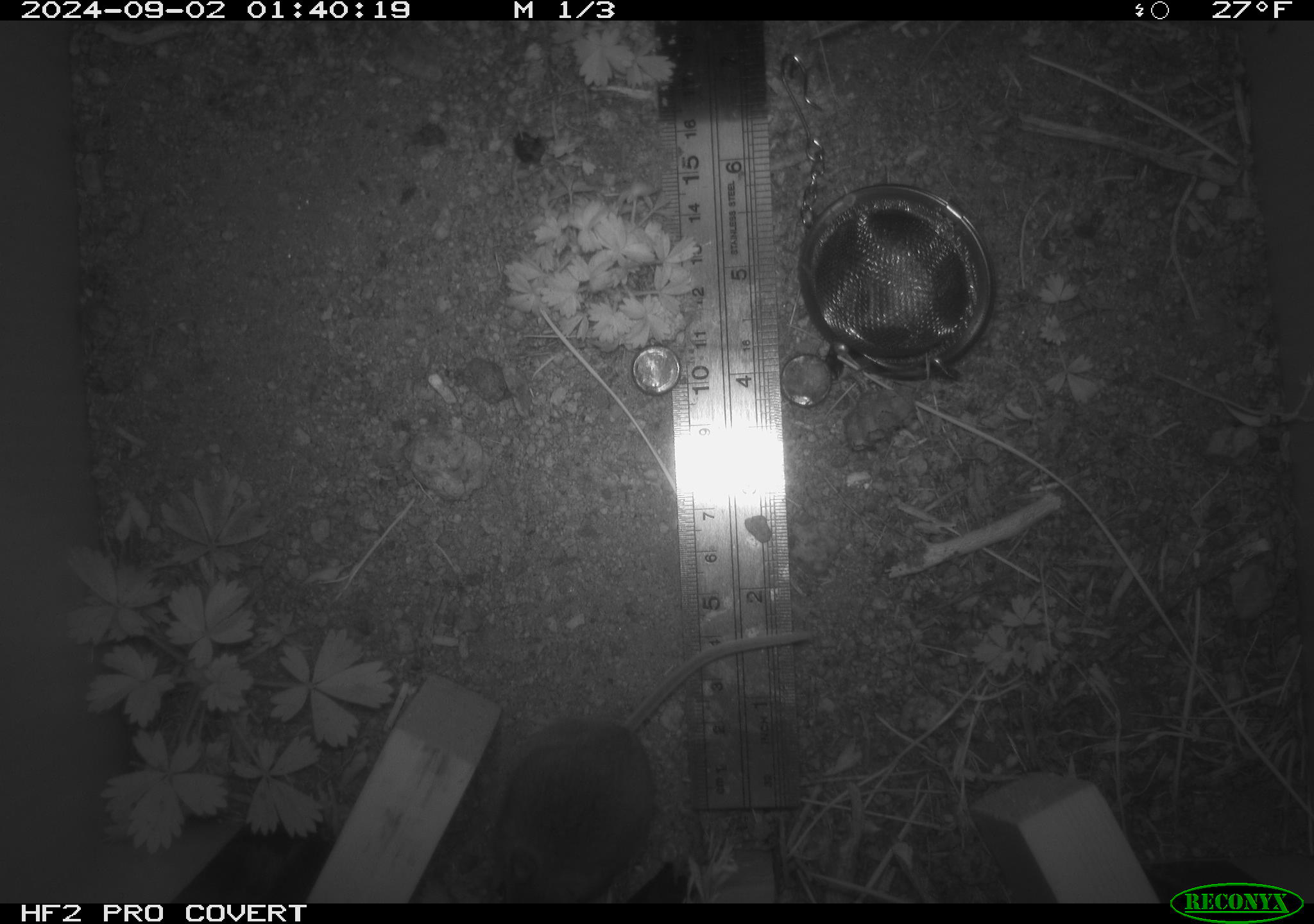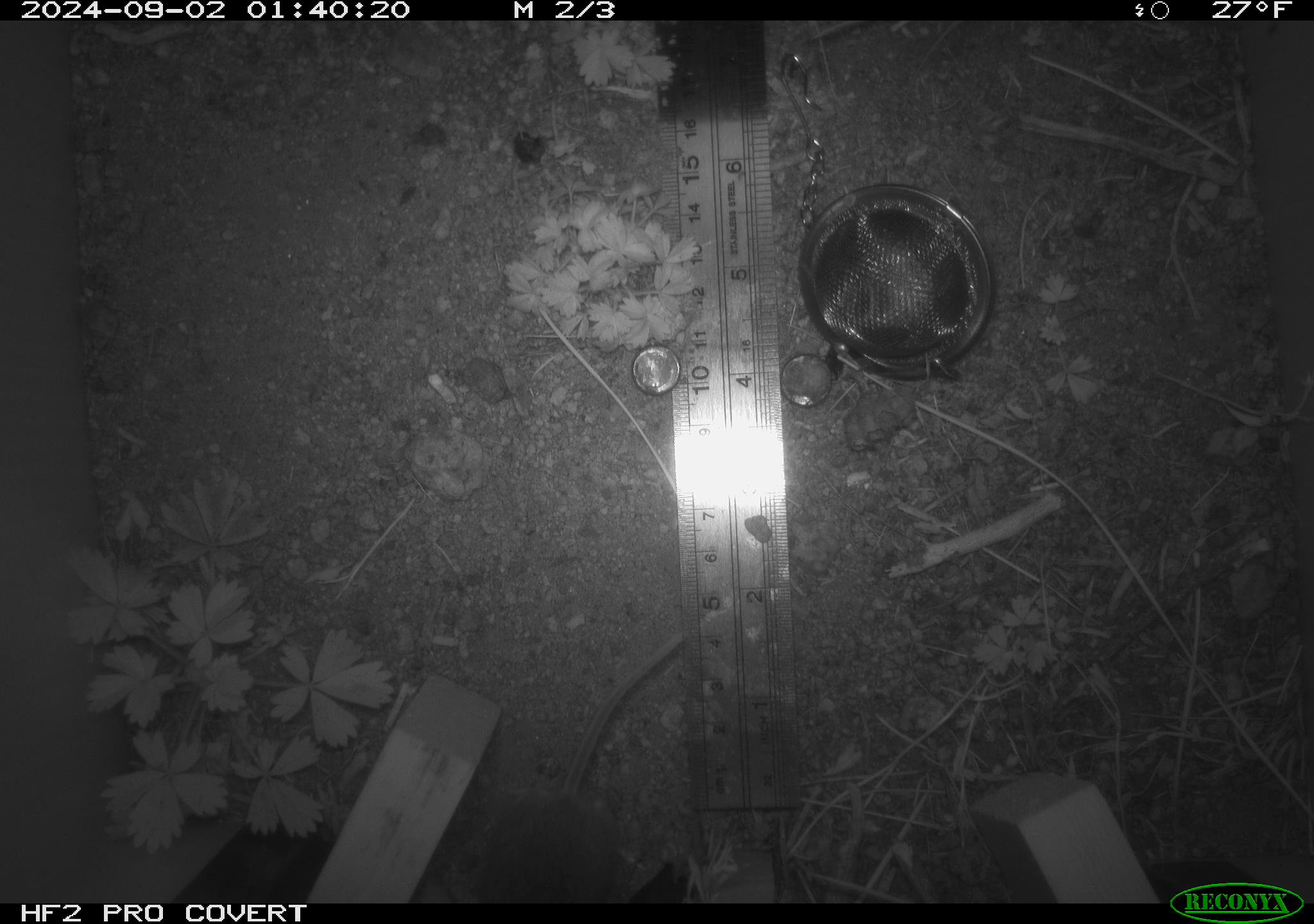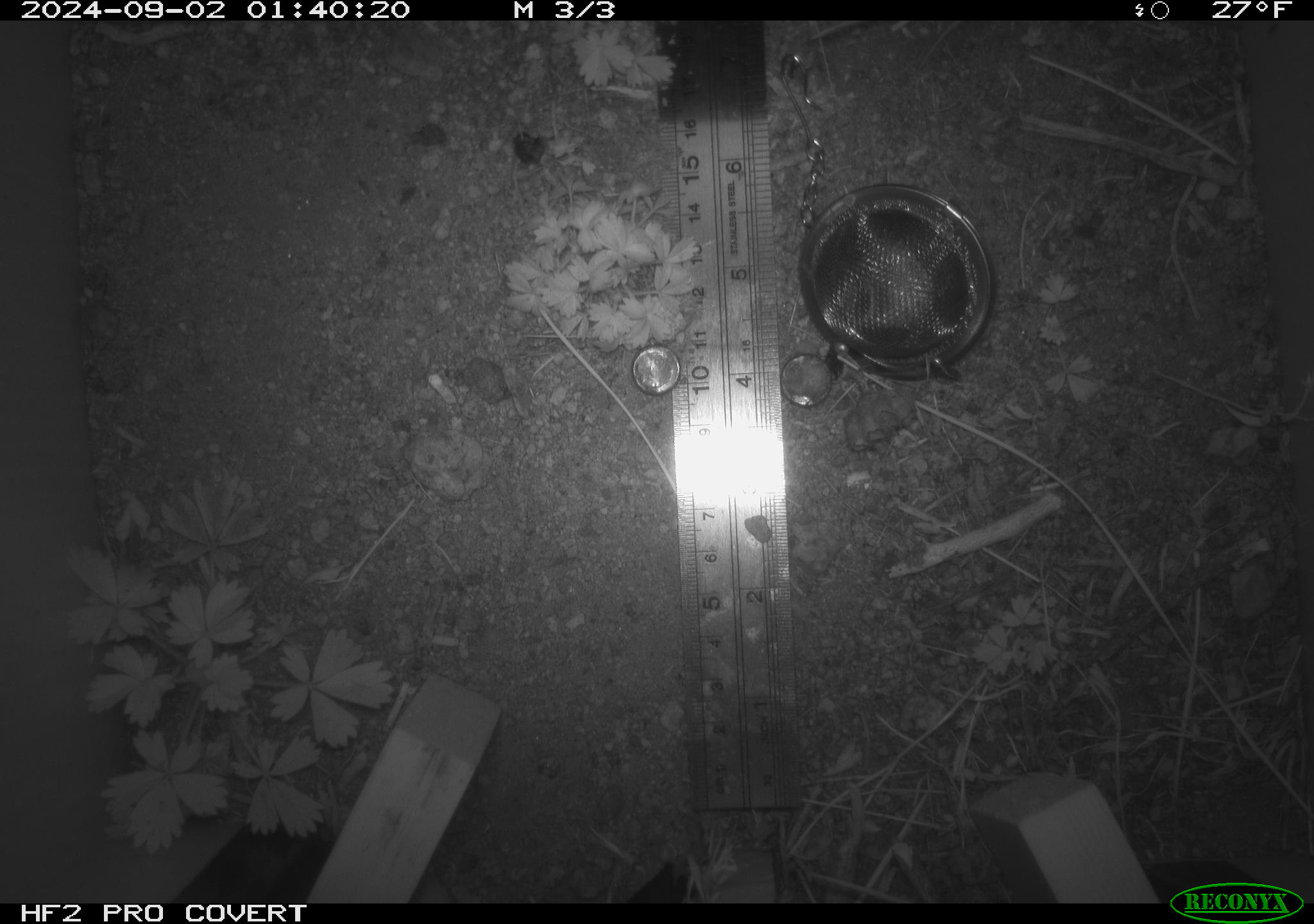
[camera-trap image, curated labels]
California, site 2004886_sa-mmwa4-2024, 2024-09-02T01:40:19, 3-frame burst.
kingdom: Animalia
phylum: Chordata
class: Mammalia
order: Rodentia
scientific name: Rodentia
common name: mouse species